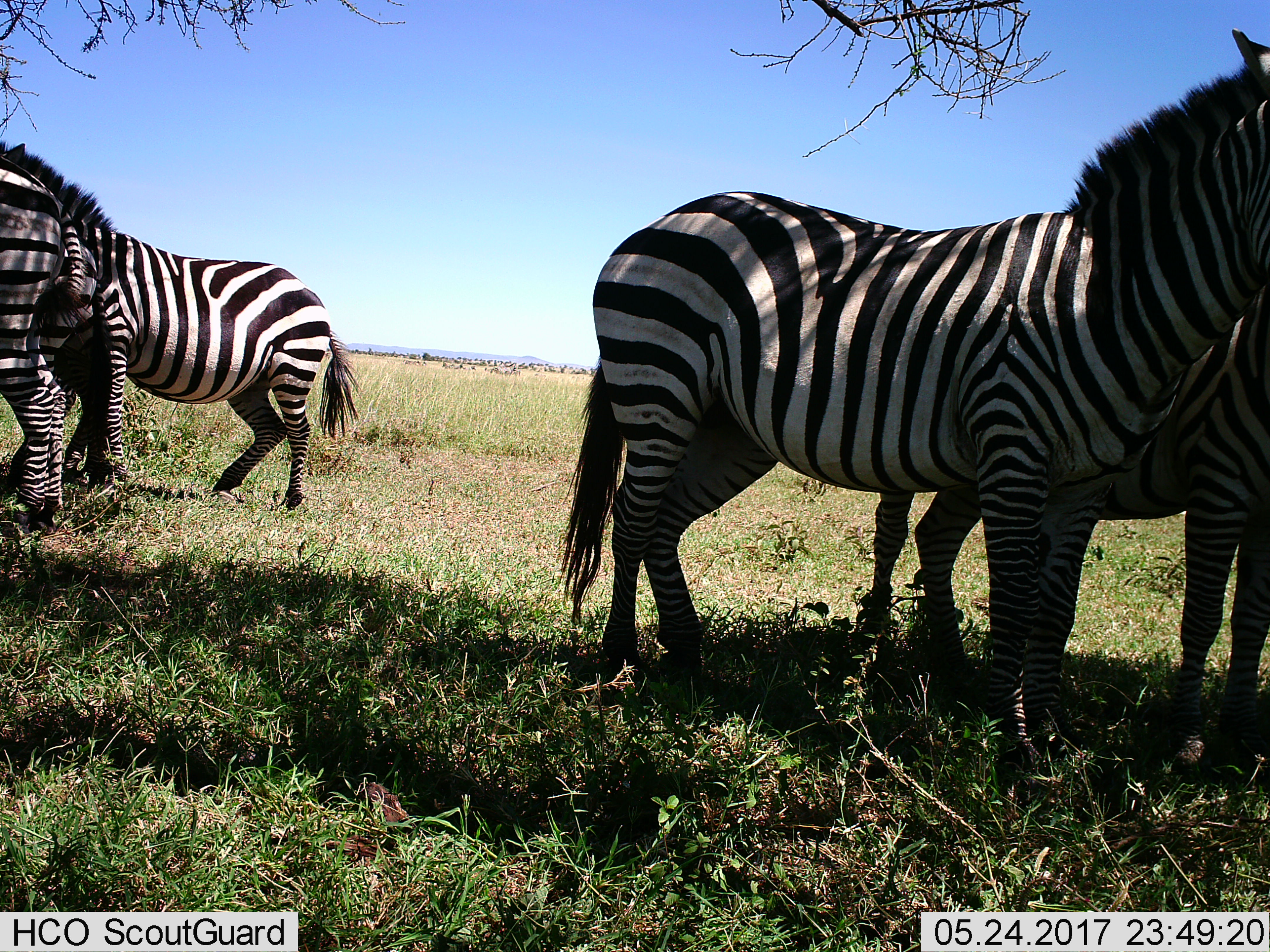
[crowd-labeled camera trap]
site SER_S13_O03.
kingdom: Animalia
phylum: Chordata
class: Mammalia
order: Perissodactyla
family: Equidae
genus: Equus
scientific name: Equus quagga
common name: plains zebra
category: zebraplains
Zebraplains (plains zebra) (Equus quagga), count 4. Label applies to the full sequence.